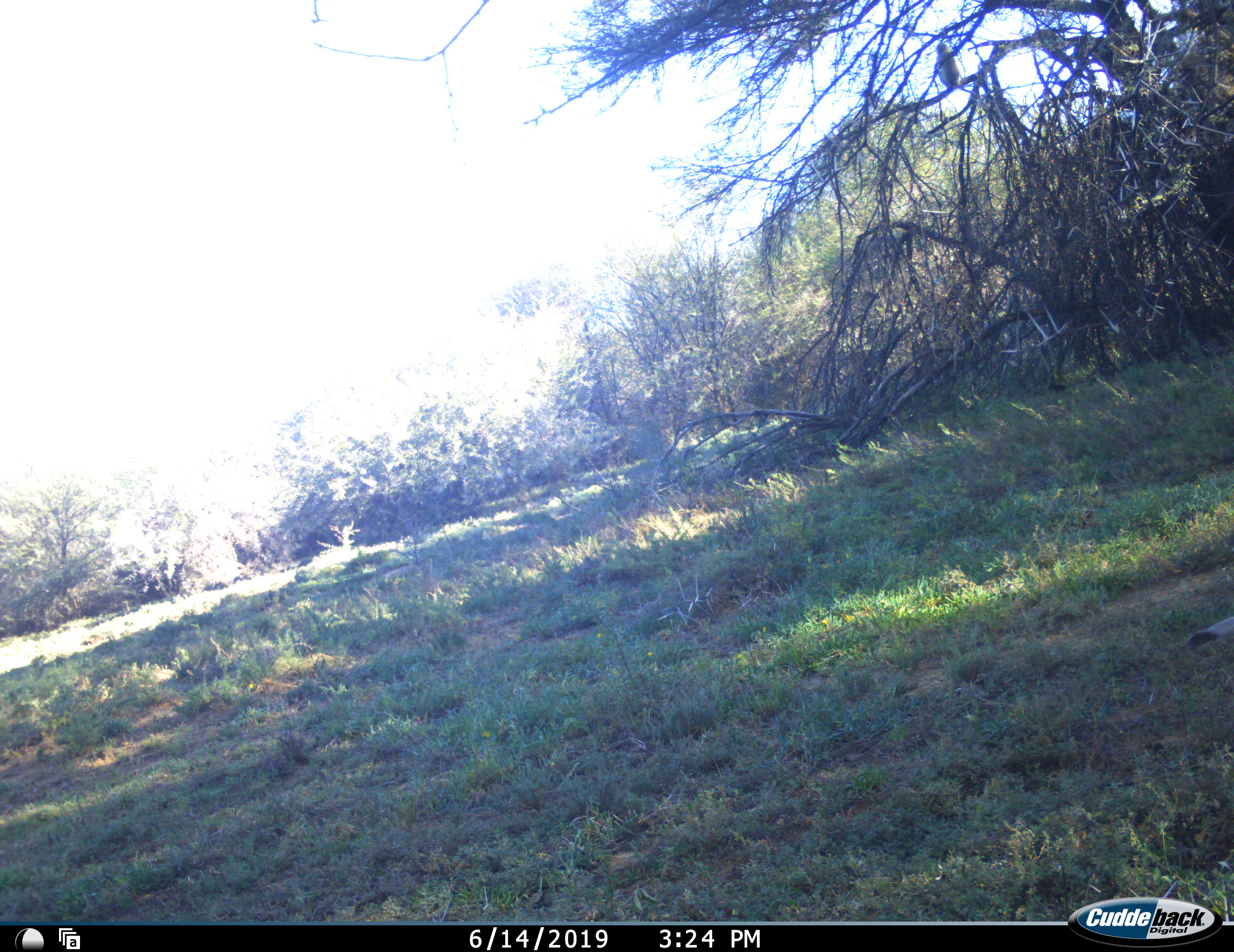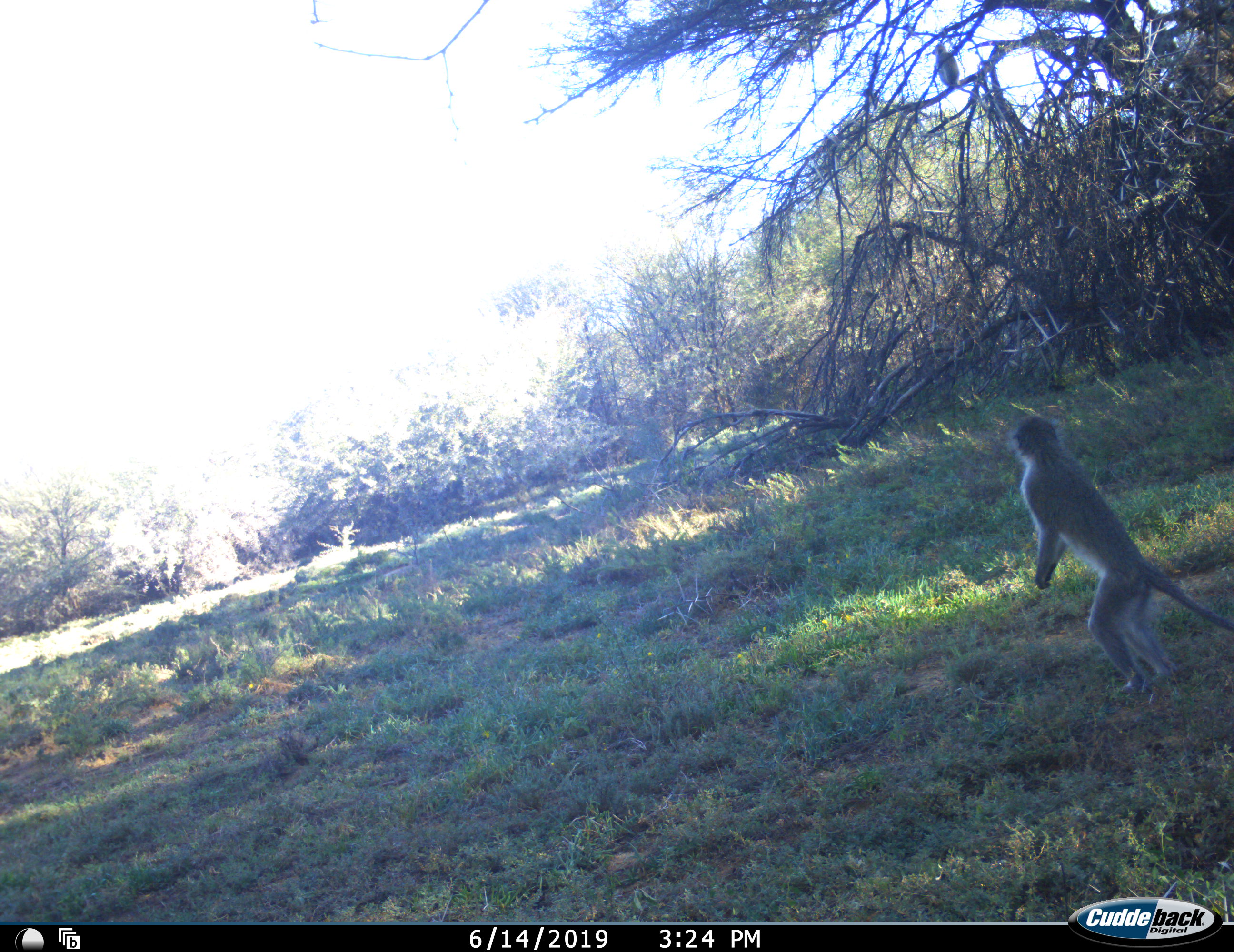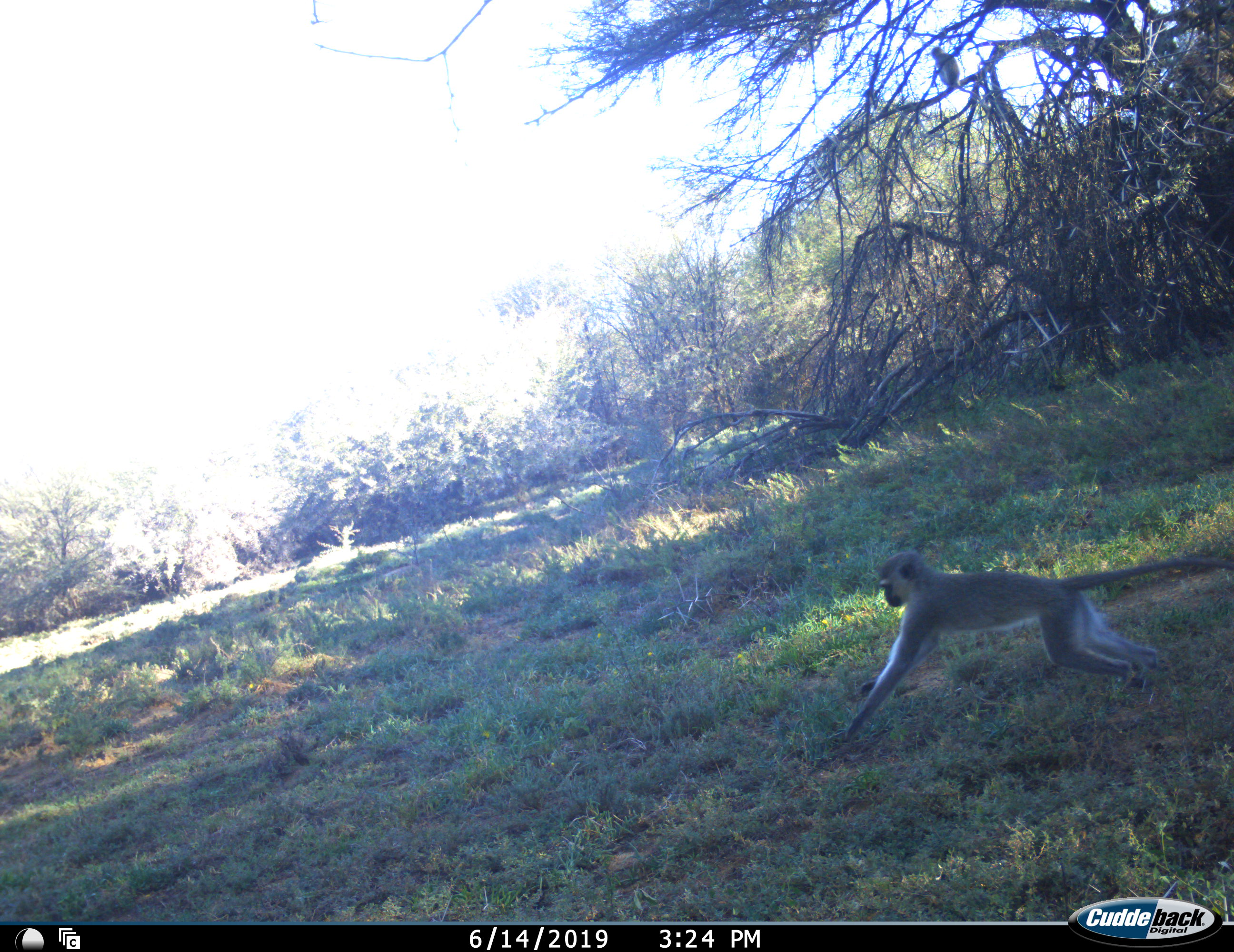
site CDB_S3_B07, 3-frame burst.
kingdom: Animalia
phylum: Chordata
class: Mammalia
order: Primates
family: Cercopithecidae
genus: Chlorocebus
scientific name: Chlorocebus pygerythrus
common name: vervet monkey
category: monkeyvervet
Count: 1.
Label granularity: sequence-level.